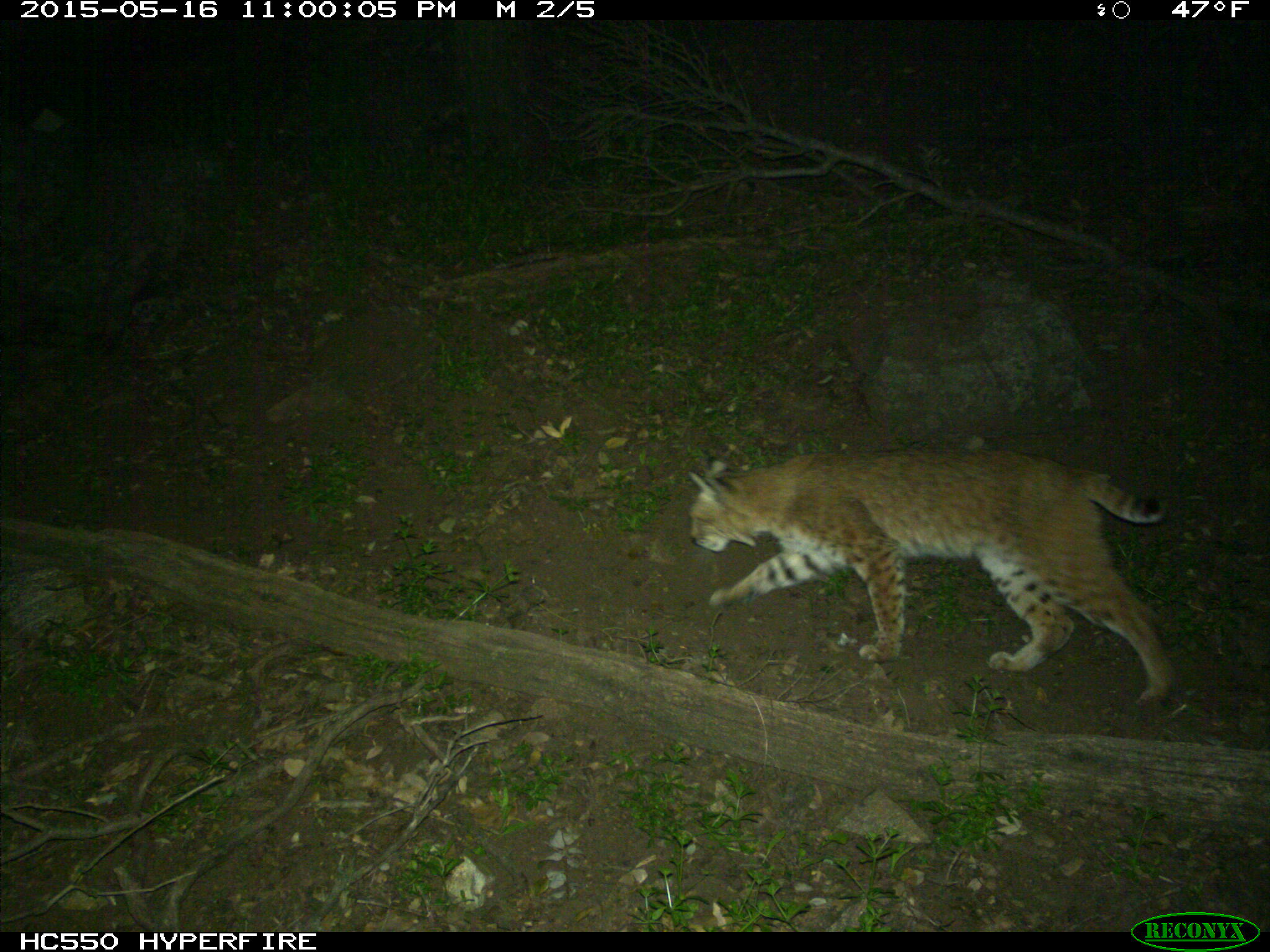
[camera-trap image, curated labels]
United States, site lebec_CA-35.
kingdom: Animalia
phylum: Chordata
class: Mammalia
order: Carnivora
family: Felidae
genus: Lynx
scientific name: Lynx rufus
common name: bobcat